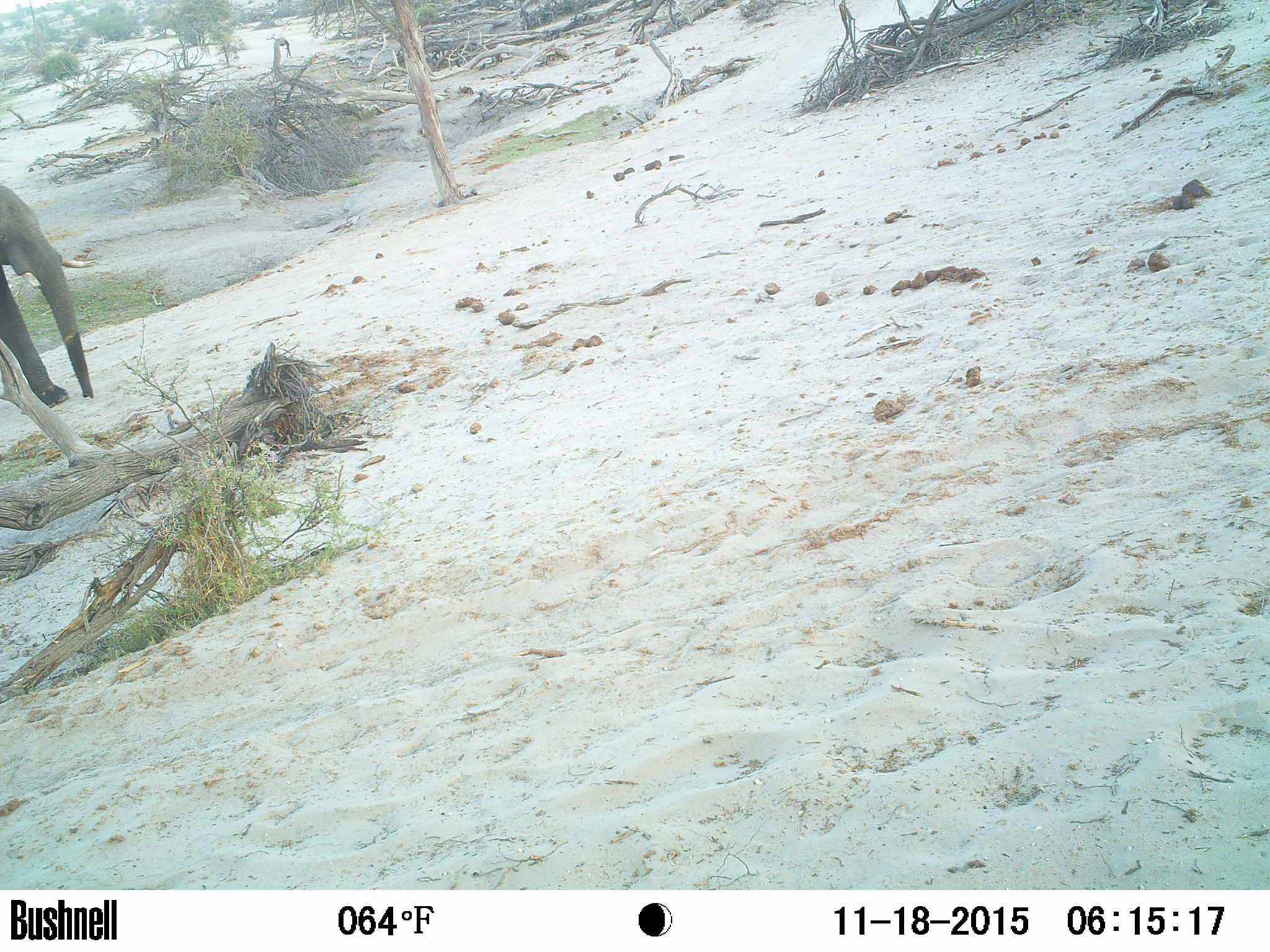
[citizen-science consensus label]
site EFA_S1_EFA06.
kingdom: Animalia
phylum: Chordata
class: Mammalia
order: Proboscidea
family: Elephantidae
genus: Loxodonta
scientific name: Loxodonta africana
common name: african bush elephant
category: elephant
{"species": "elephant (african bush elephant) (Loxodonta africana)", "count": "1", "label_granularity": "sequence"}